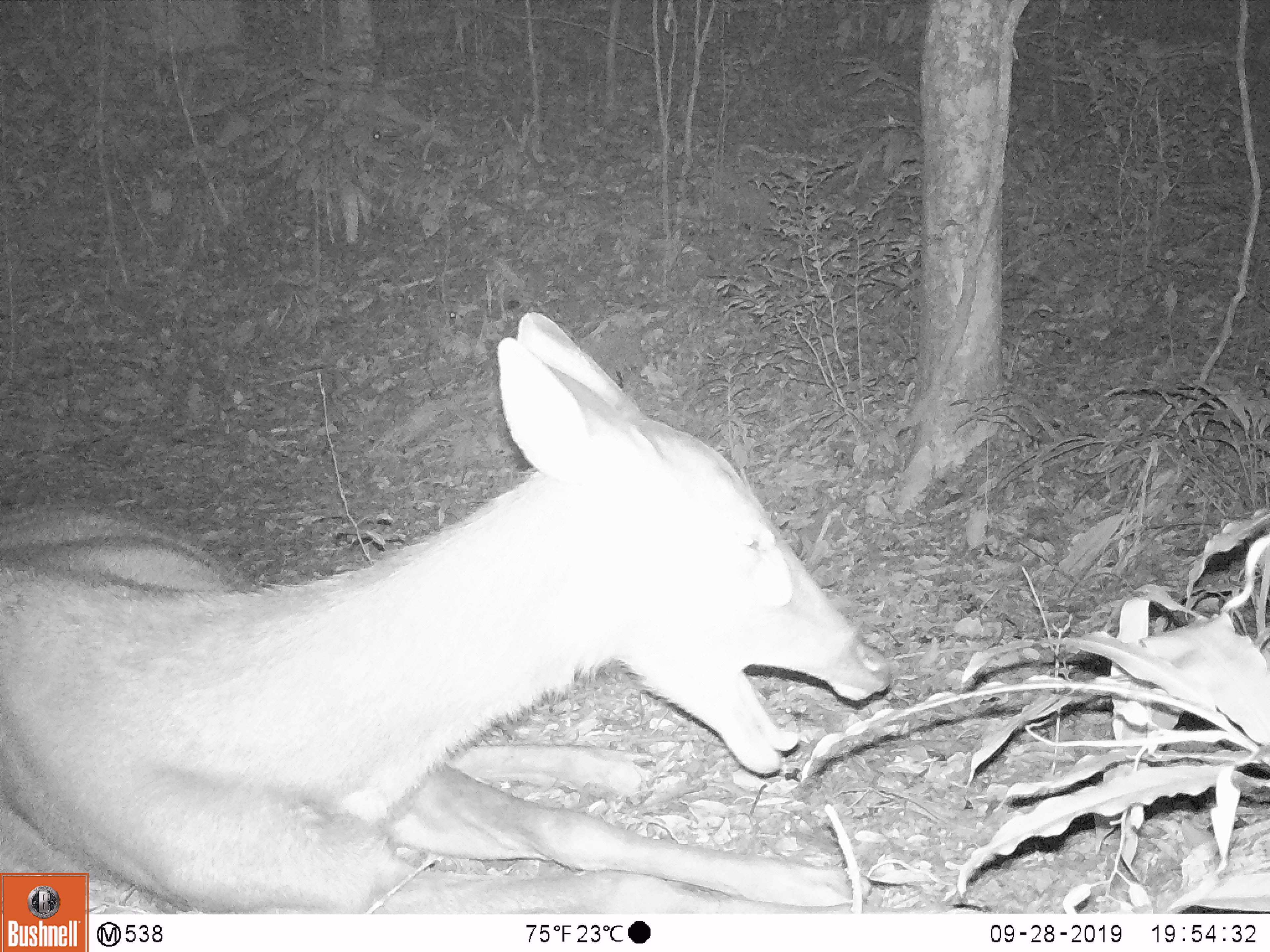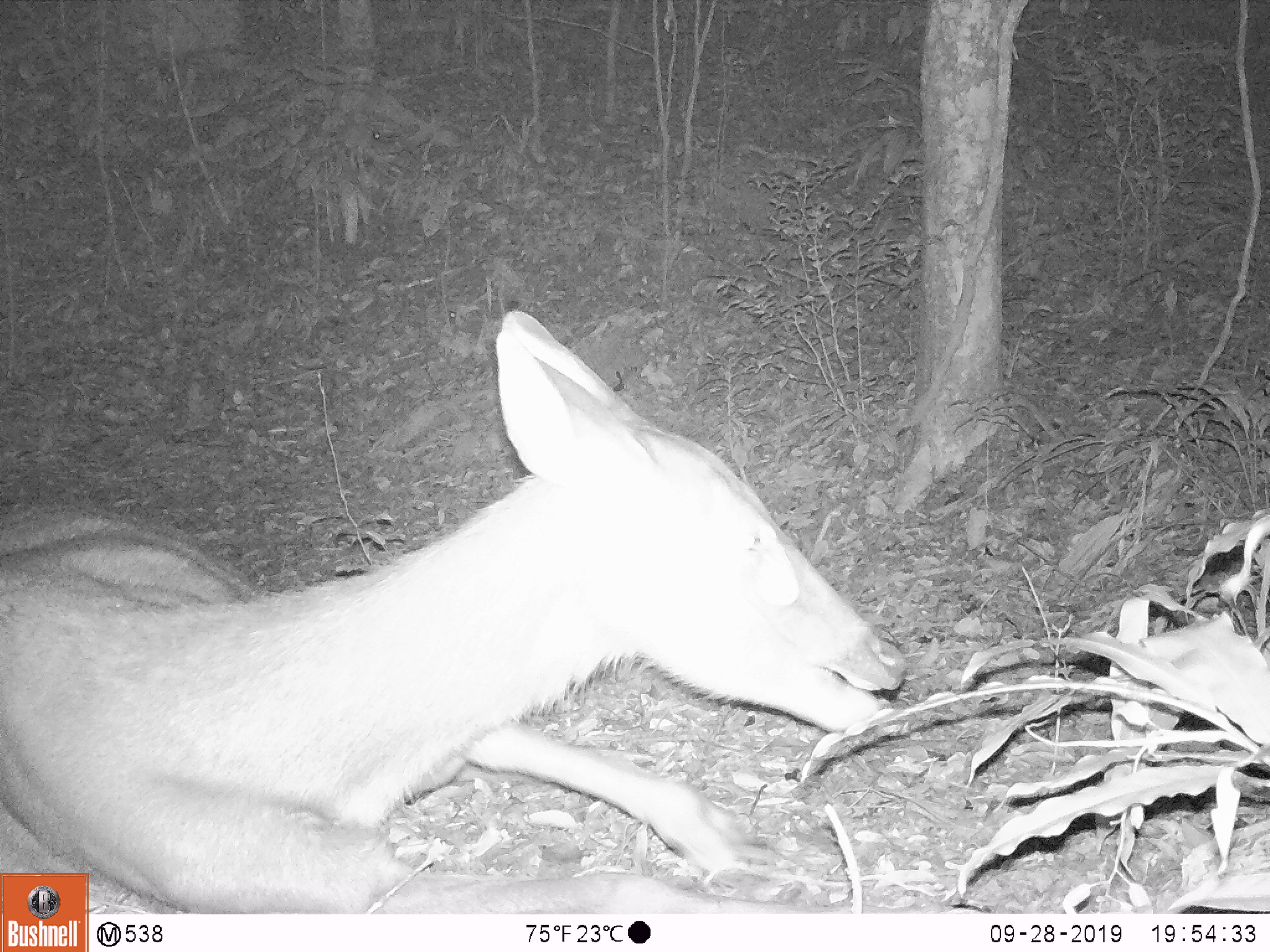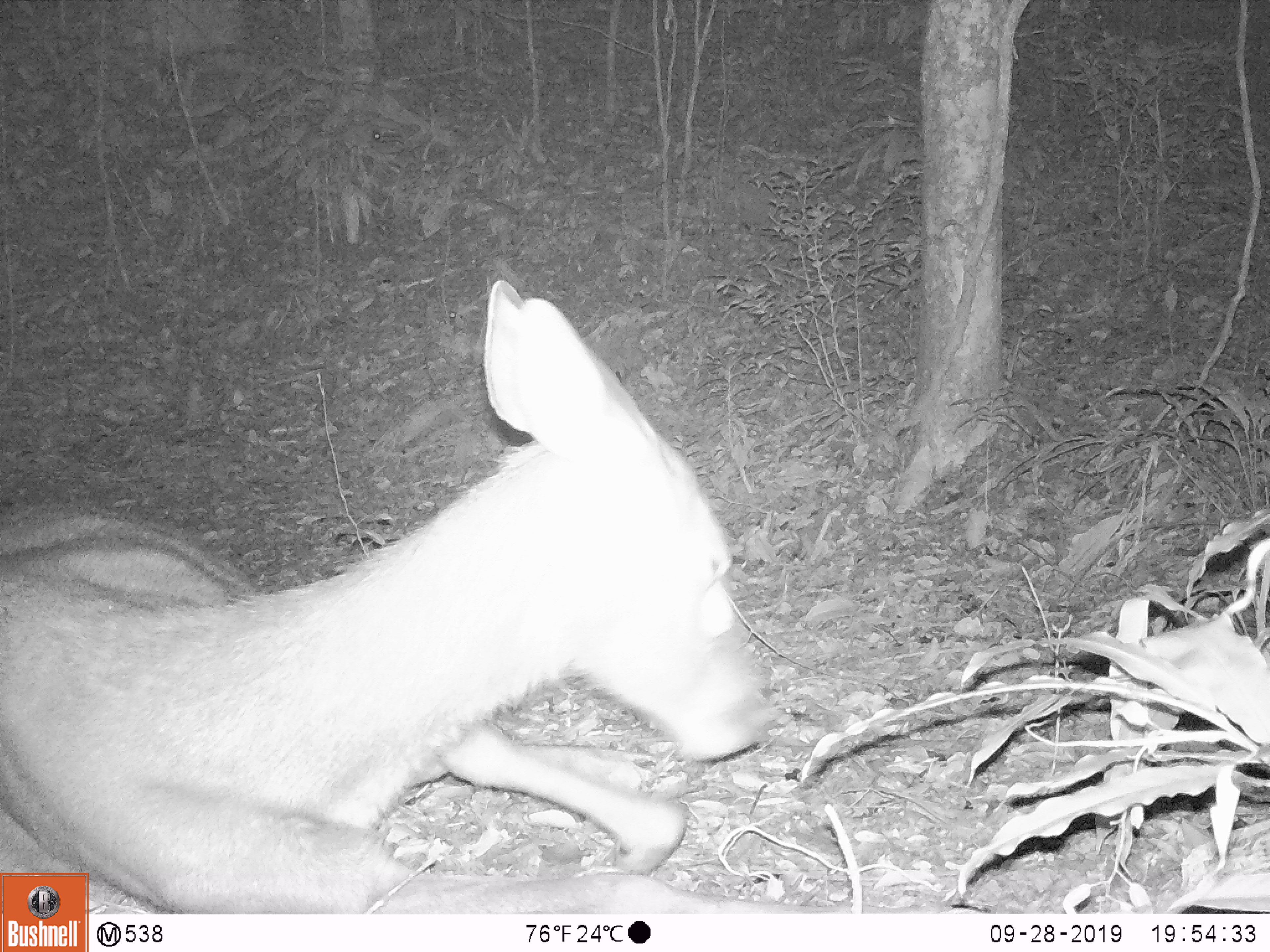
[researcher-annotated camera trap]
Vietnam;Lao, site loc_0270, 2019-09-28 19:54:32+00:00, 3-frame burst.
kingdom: Animalia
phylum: Chordata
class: Mammalia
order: Artiodactyla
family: Cervidae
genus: Rusa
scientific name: Rusa unicolor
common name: sambar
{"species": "sambar (Rusa unicolor)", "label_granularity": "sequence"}